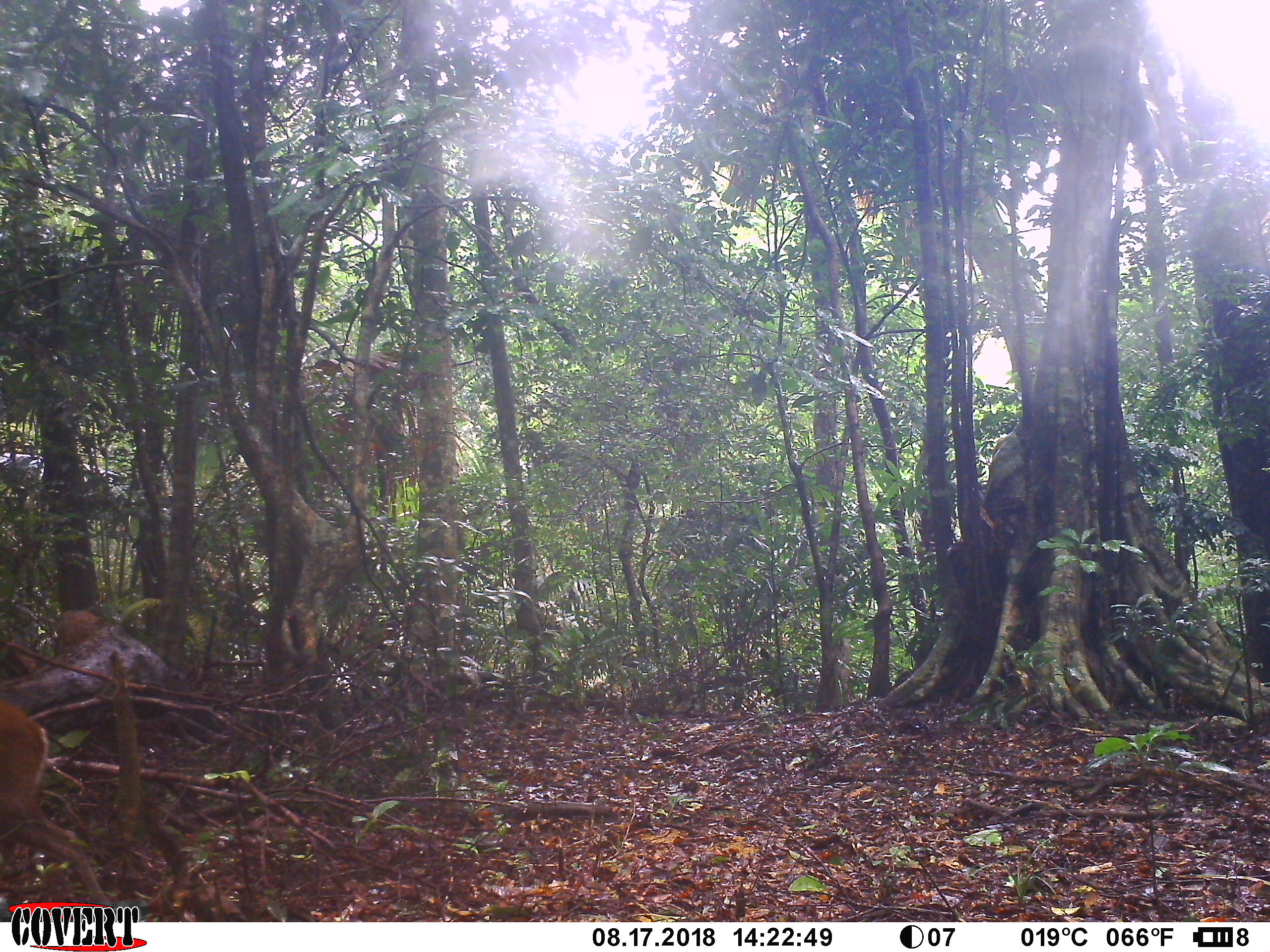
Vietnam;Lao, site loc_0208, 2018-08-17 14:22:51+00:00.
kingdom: Animalia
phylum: Chordata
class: Mammalia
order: Artiodactyla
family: Cervidae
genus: Muntiacus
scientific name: Muntiacus rooseveltorum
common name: roosevelt's muntjac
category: roosevelts muntjac group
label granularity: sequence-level